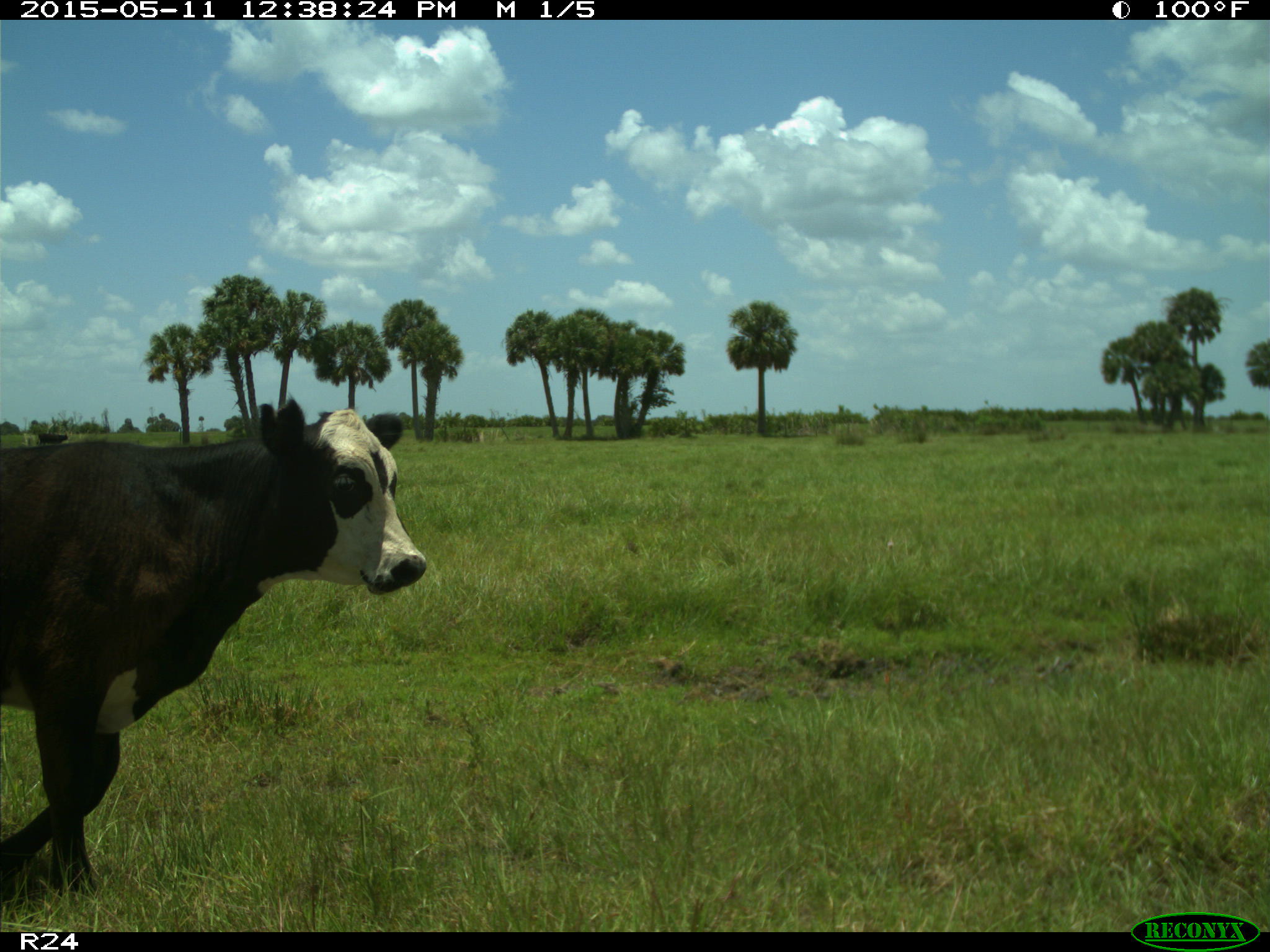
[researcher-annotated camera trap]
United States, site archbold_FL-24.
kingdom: Animalia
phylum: Chordata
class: Mammalia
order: Artiodactyla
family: Bovidae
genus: Bos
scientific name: Bos taurus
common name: domestic cow